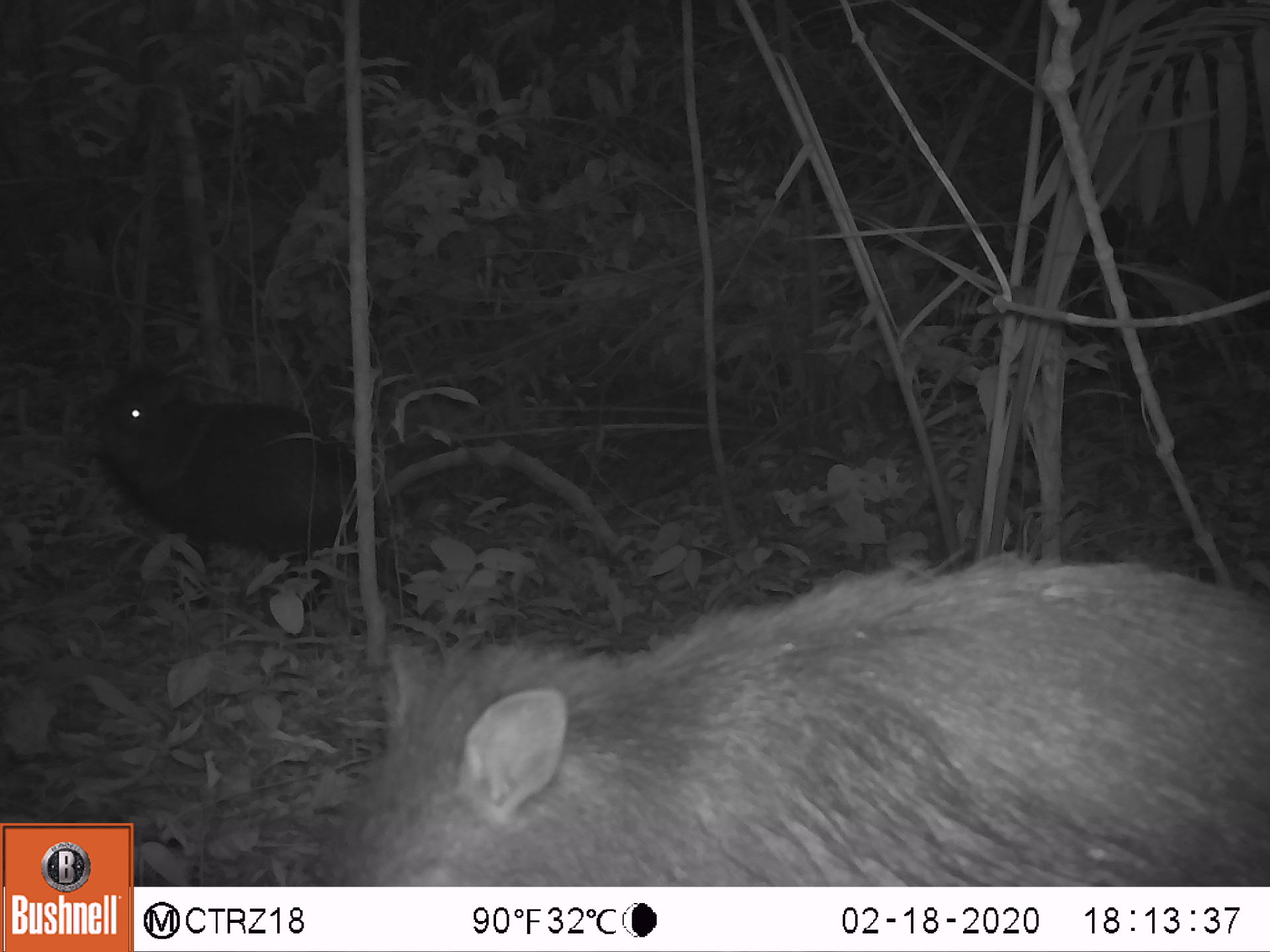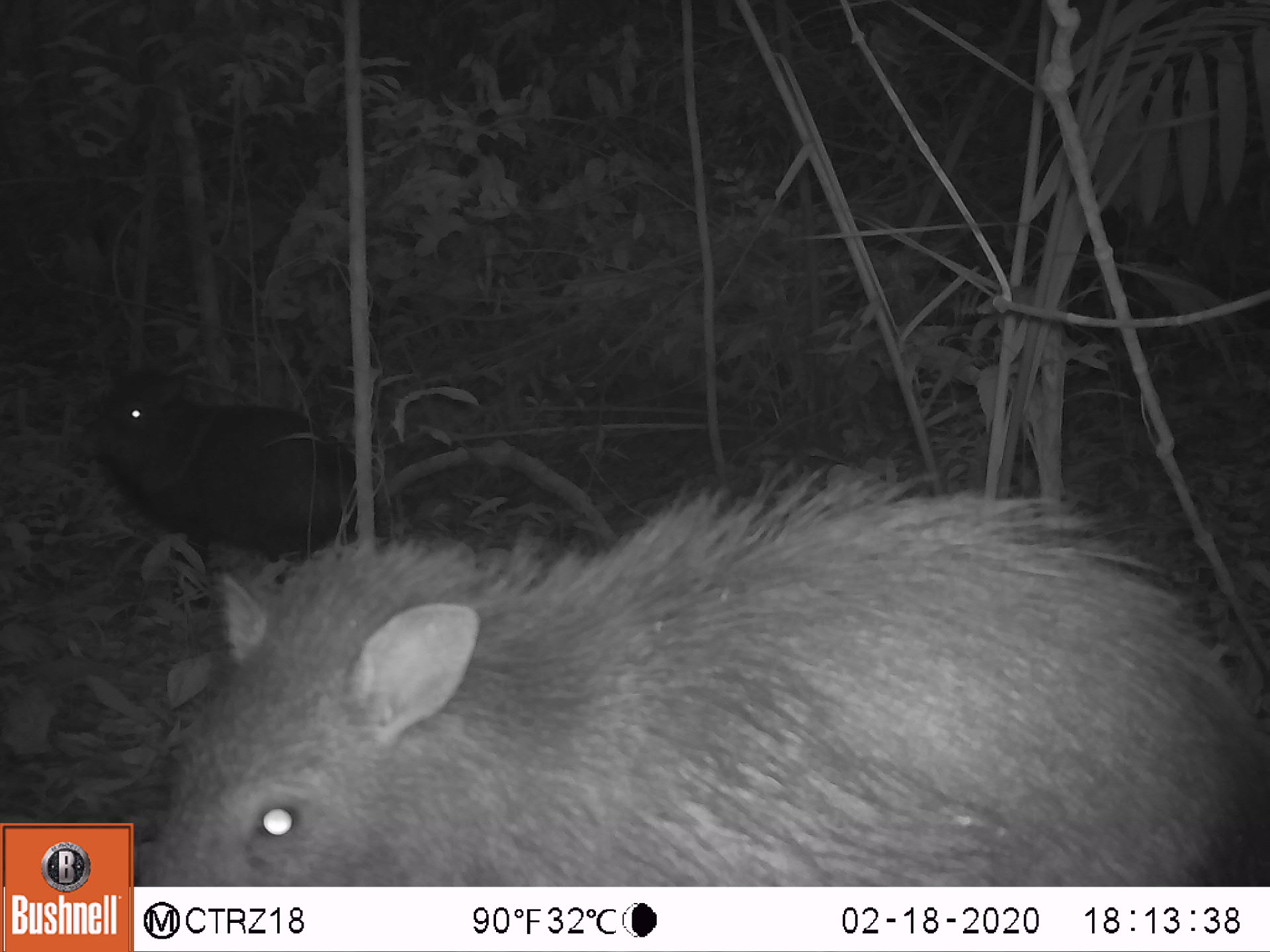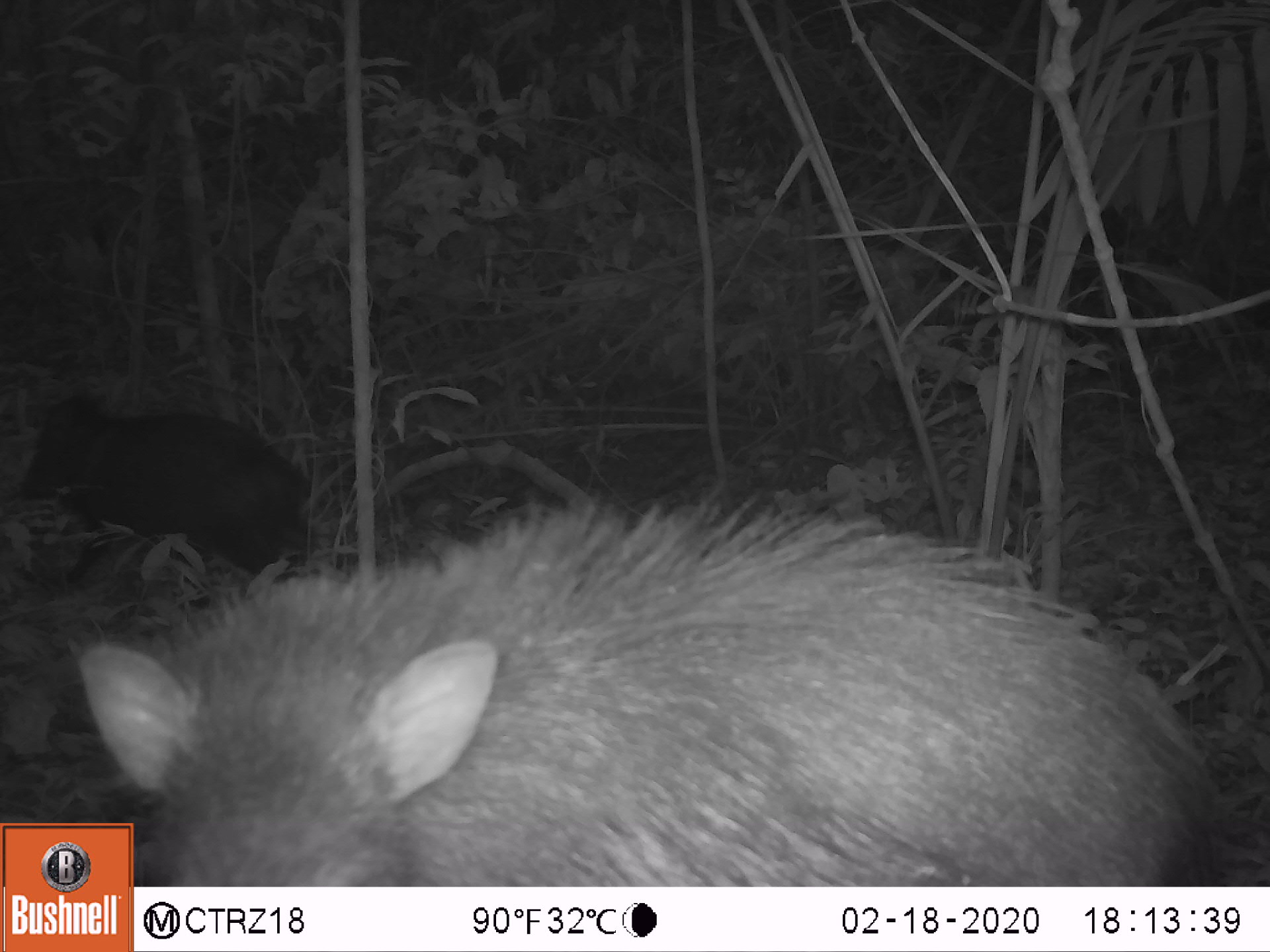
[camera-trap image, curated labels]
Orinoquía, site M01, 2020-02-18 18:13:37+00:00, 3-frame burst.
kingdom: Animalia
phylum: Chordata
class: Mammalia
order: Artiodactyla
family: Tayassuidae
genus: Pecari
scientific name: Pecari tajacu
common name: collared peccary